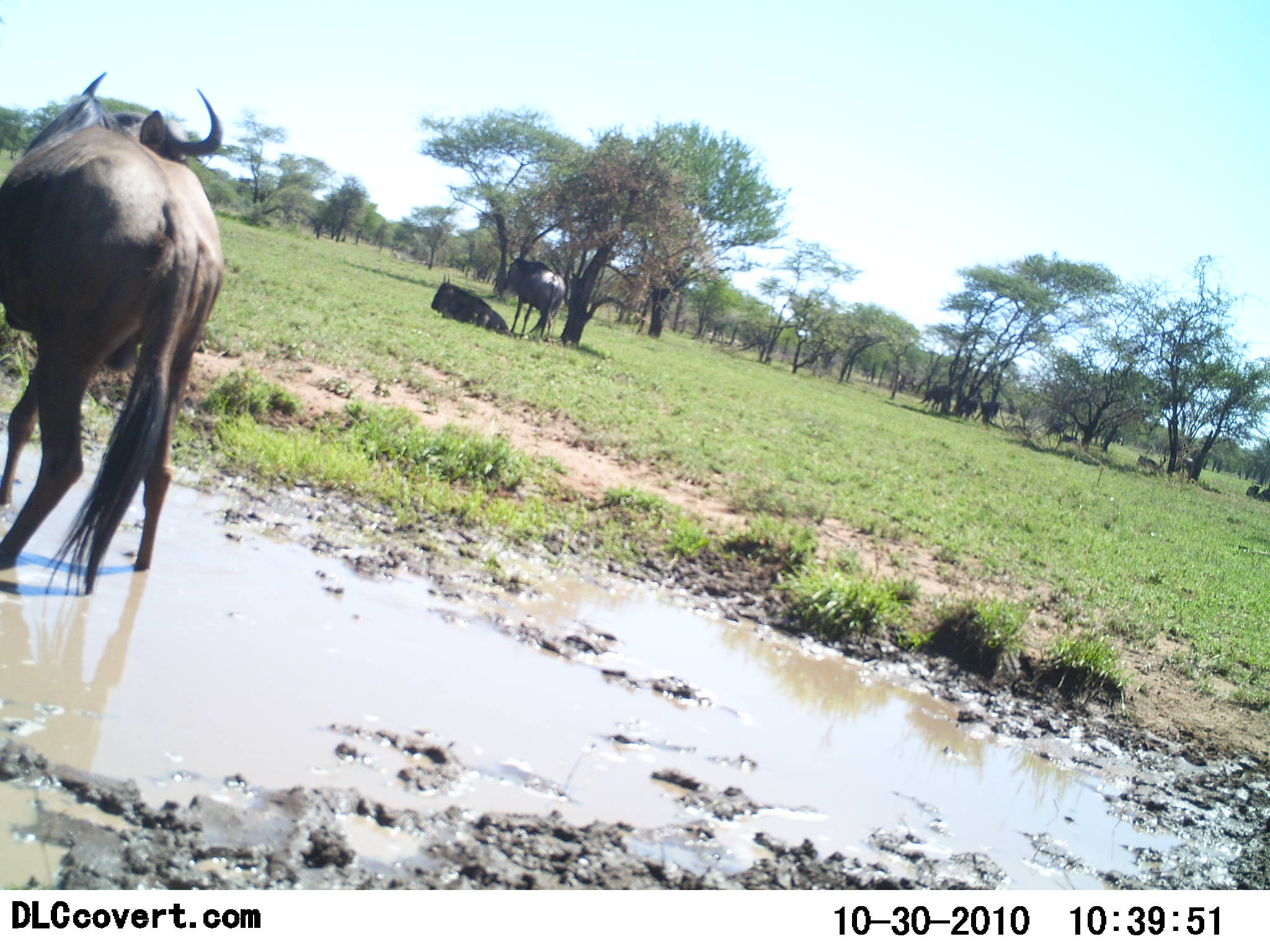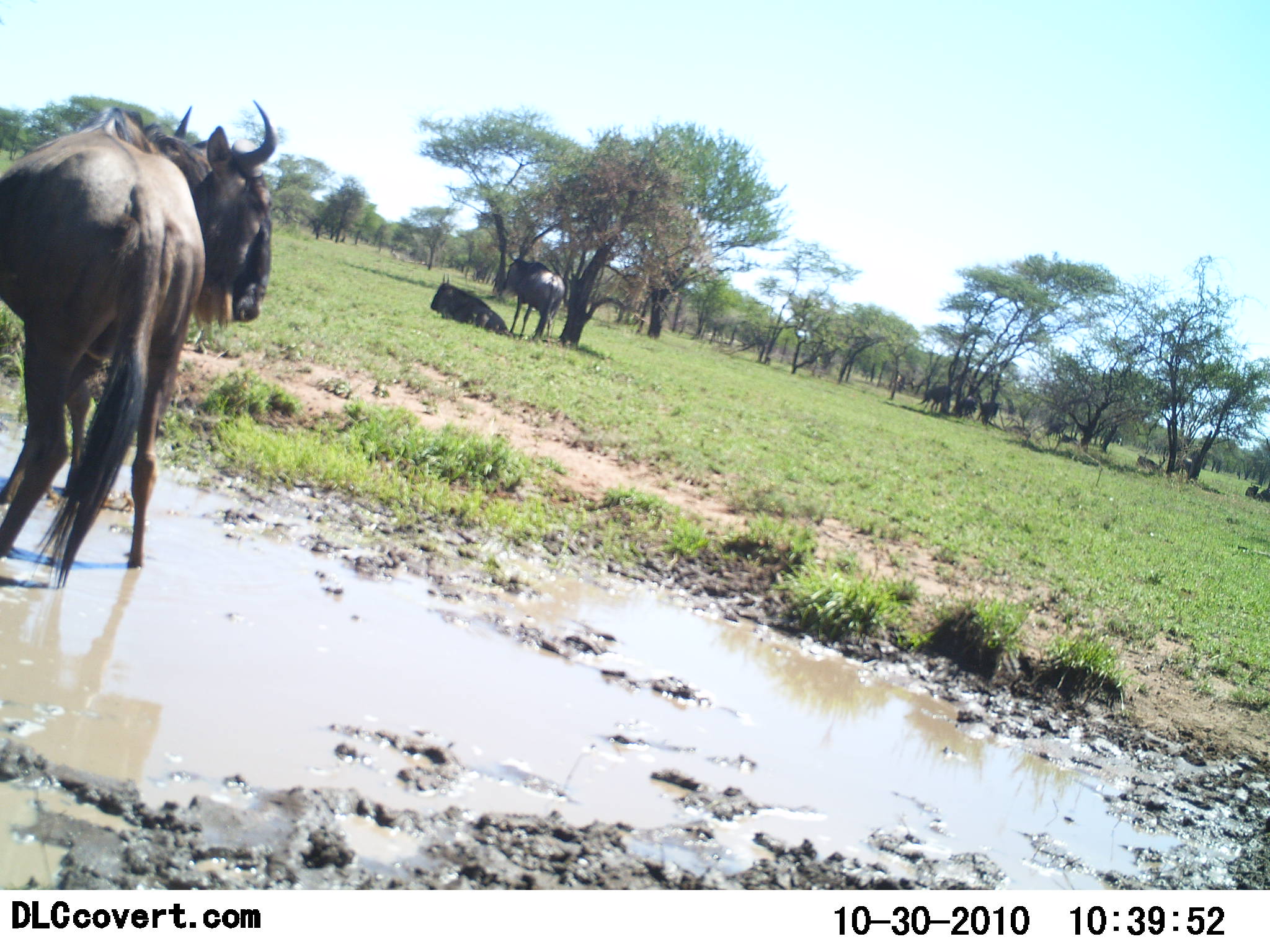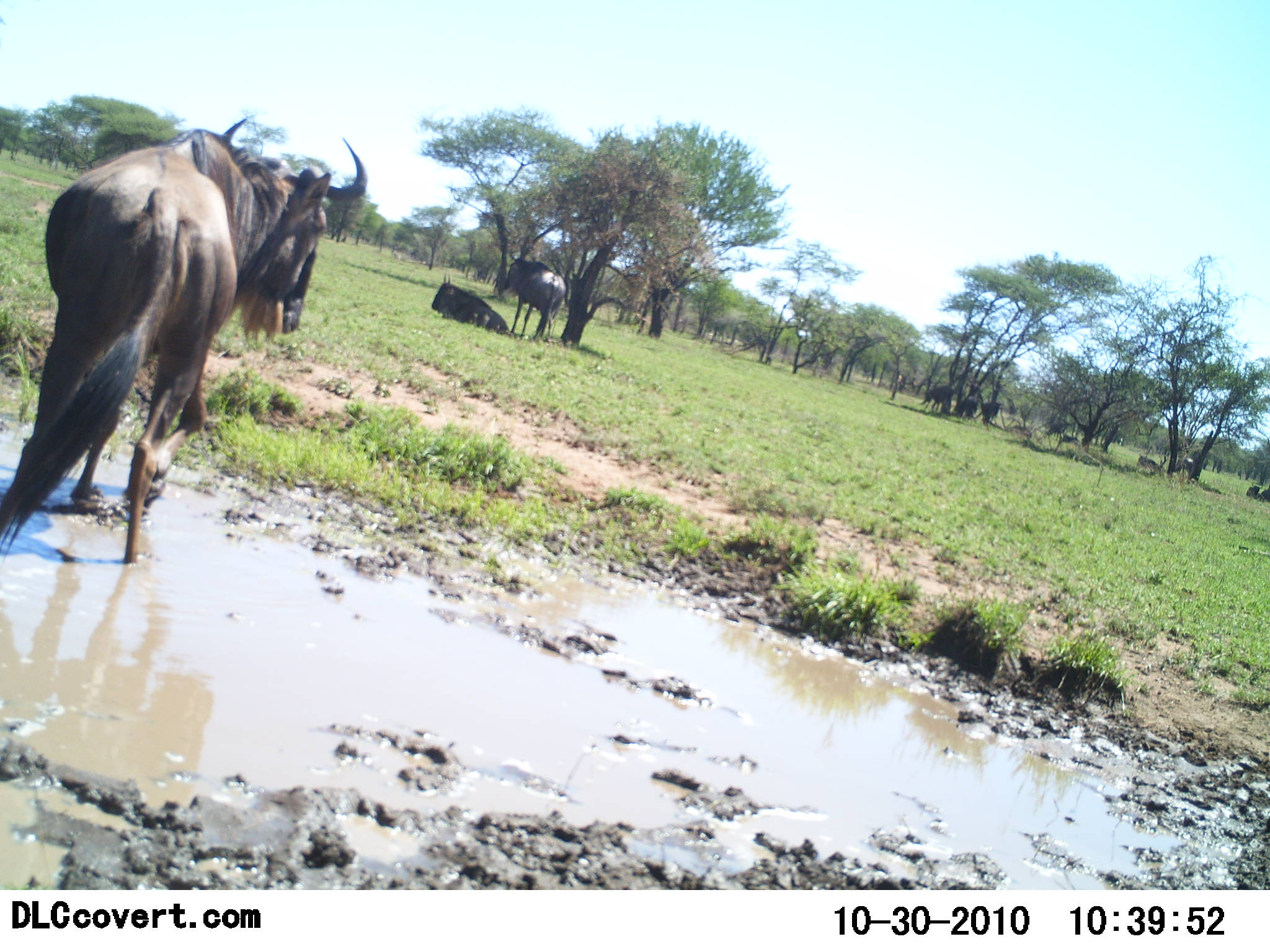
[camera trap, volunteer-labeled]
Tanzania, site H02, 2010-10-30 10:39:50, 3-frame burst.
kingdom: Animalia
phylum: Chordata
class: Mammalia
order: Artiodactyla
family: Bovidae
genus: Connochaetes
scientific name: Connochaetes taurinus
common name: blue wildebeest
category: wildebeest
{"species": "wildebeest (blue wildebeest) (Connochaetes taurinus)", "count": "5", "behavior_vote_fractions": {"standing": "92%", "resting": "85%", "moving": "38%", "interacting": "0%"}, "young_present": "0%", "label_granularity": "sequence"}